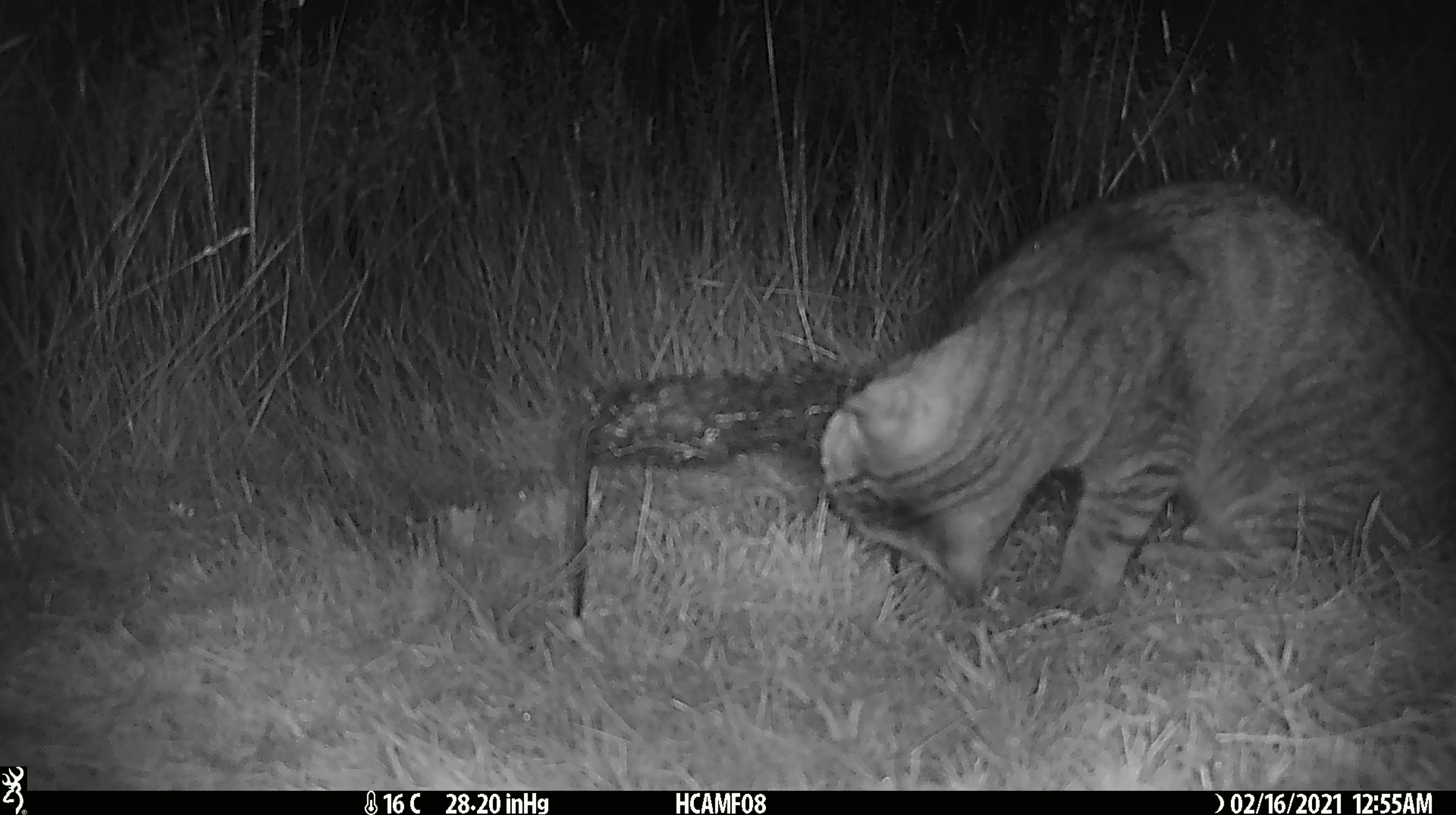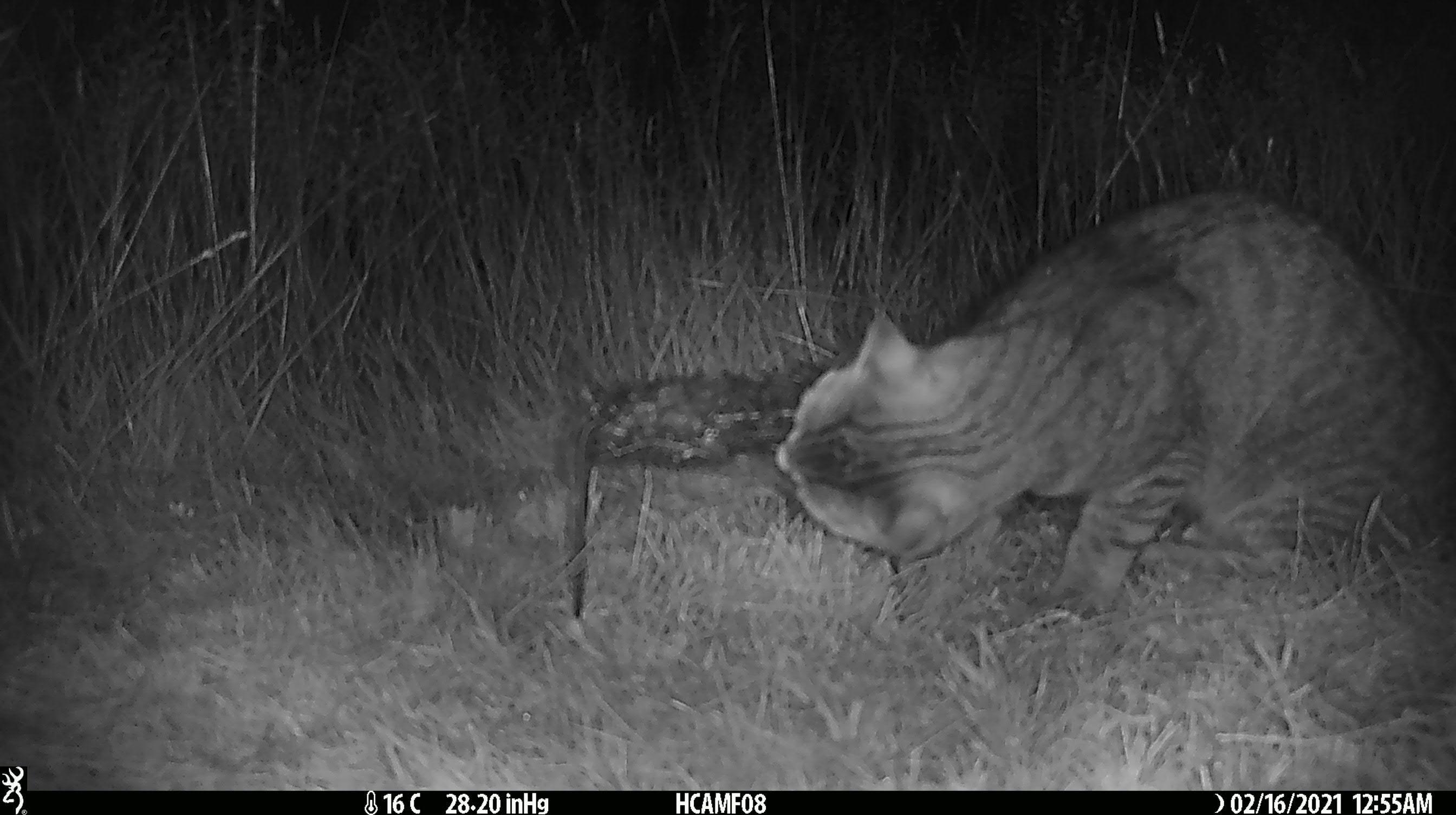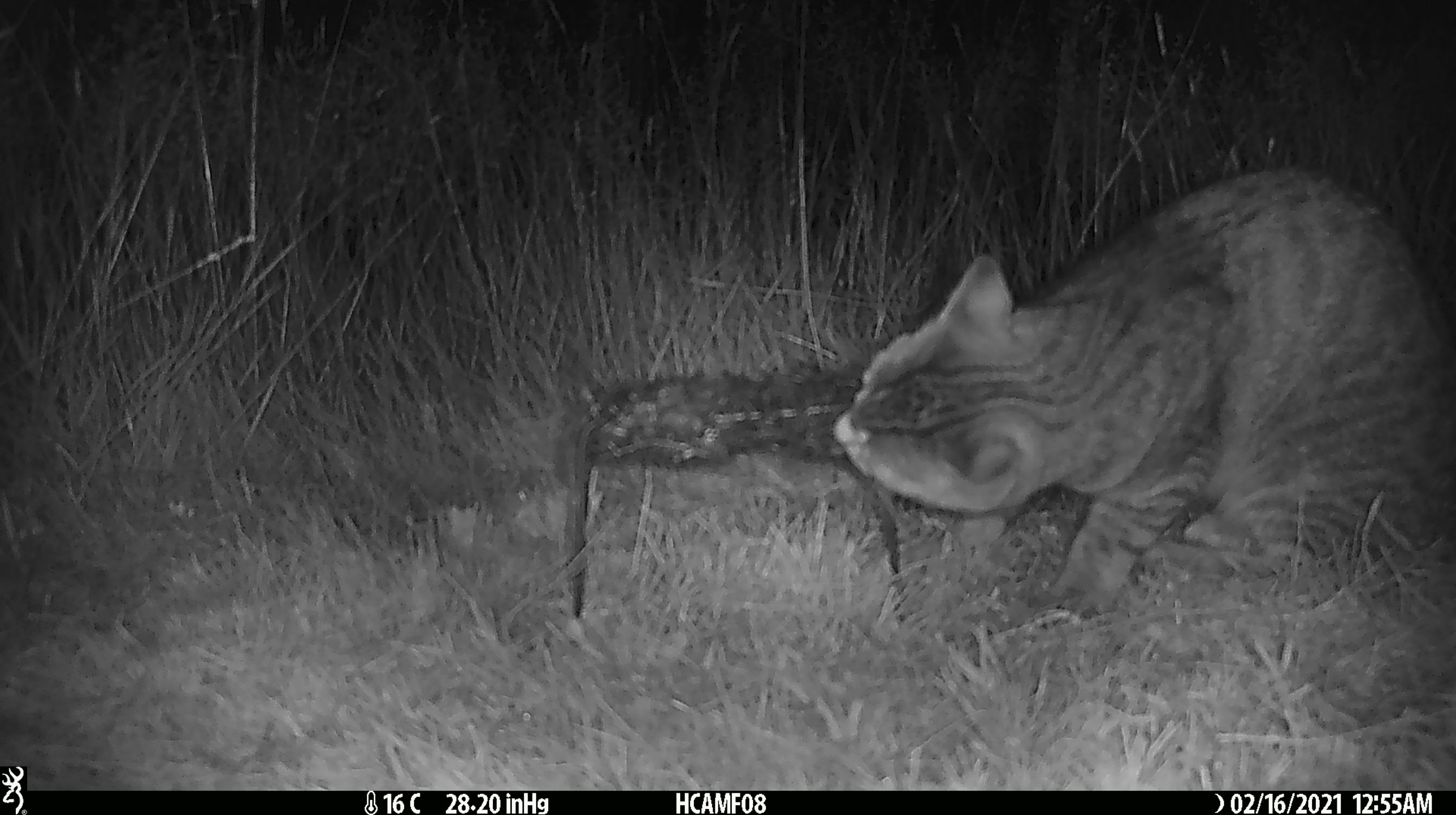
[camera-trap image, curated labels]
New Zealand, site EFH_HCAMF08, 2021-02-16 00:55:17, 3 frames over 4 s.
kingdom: Animalia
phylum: Chordata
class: Mammalia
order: Carnivora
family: Felidae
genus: Felis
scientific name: Felis catus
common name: domestic cat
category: cat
Cat (domestic cat) (Felis catus).